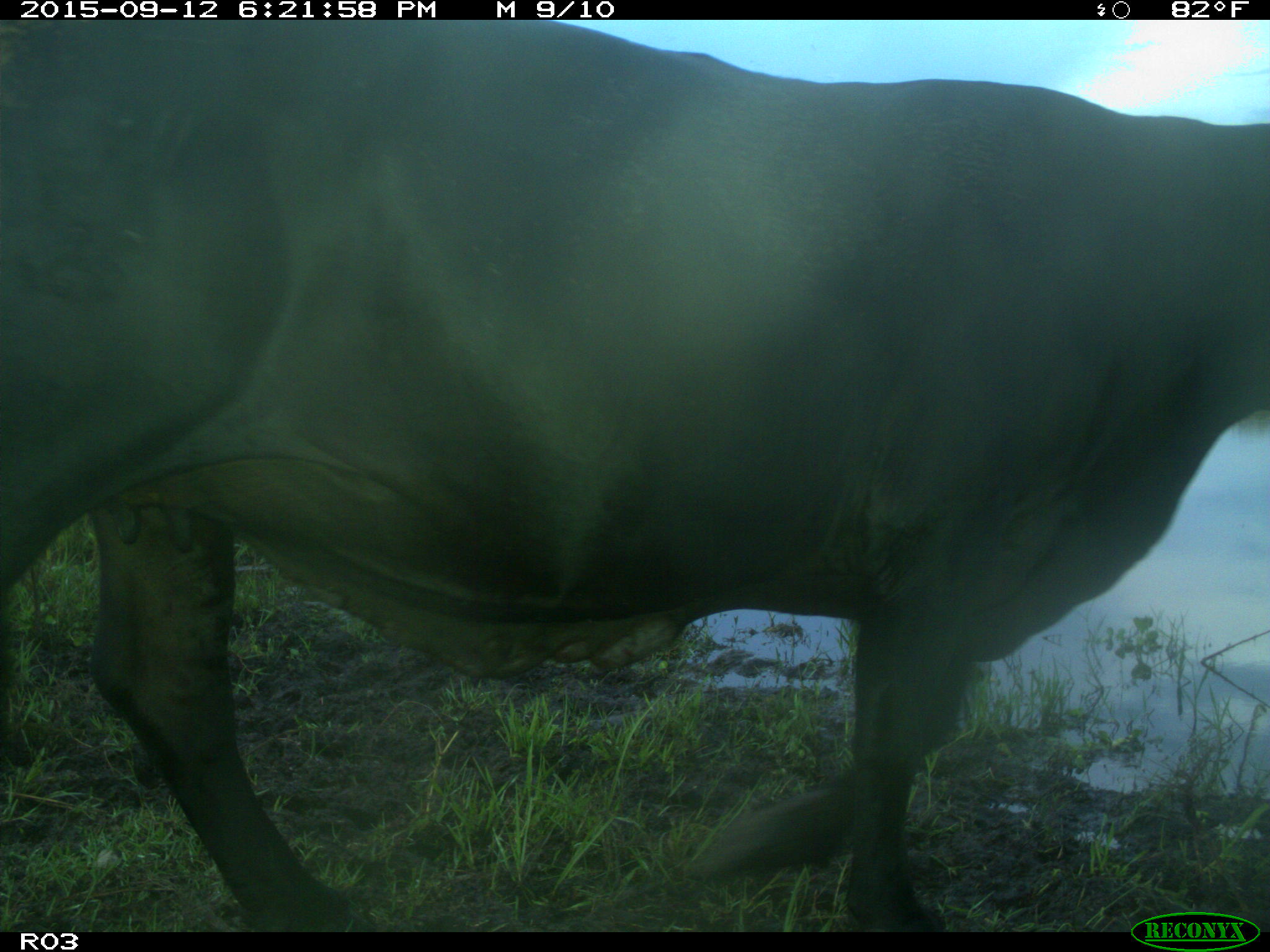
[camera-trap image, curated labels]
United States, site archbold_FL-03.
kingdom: Animalia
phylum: Chordata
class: Mammalia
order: Artiodactyla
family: Bovidae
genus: Bos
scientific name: Bos taurus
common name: domestic cow